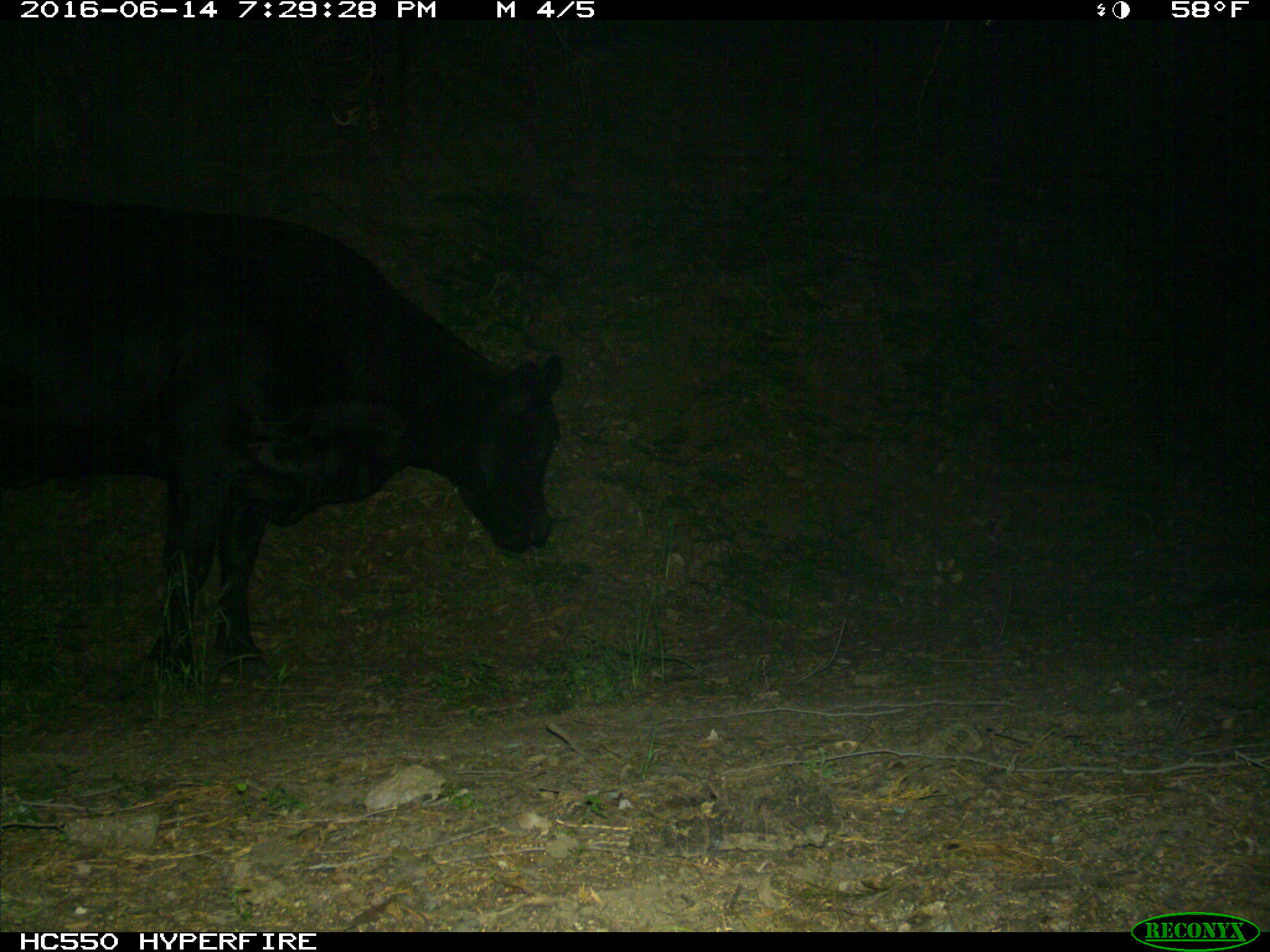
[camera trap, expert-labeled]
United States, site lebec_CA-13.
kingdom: Animalia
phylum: Chordata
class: Mammalia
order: Artiodactyla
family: Bovidae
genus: Bos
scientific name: Bos taurus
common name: domestic cow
Bos taurus (domestic cow).